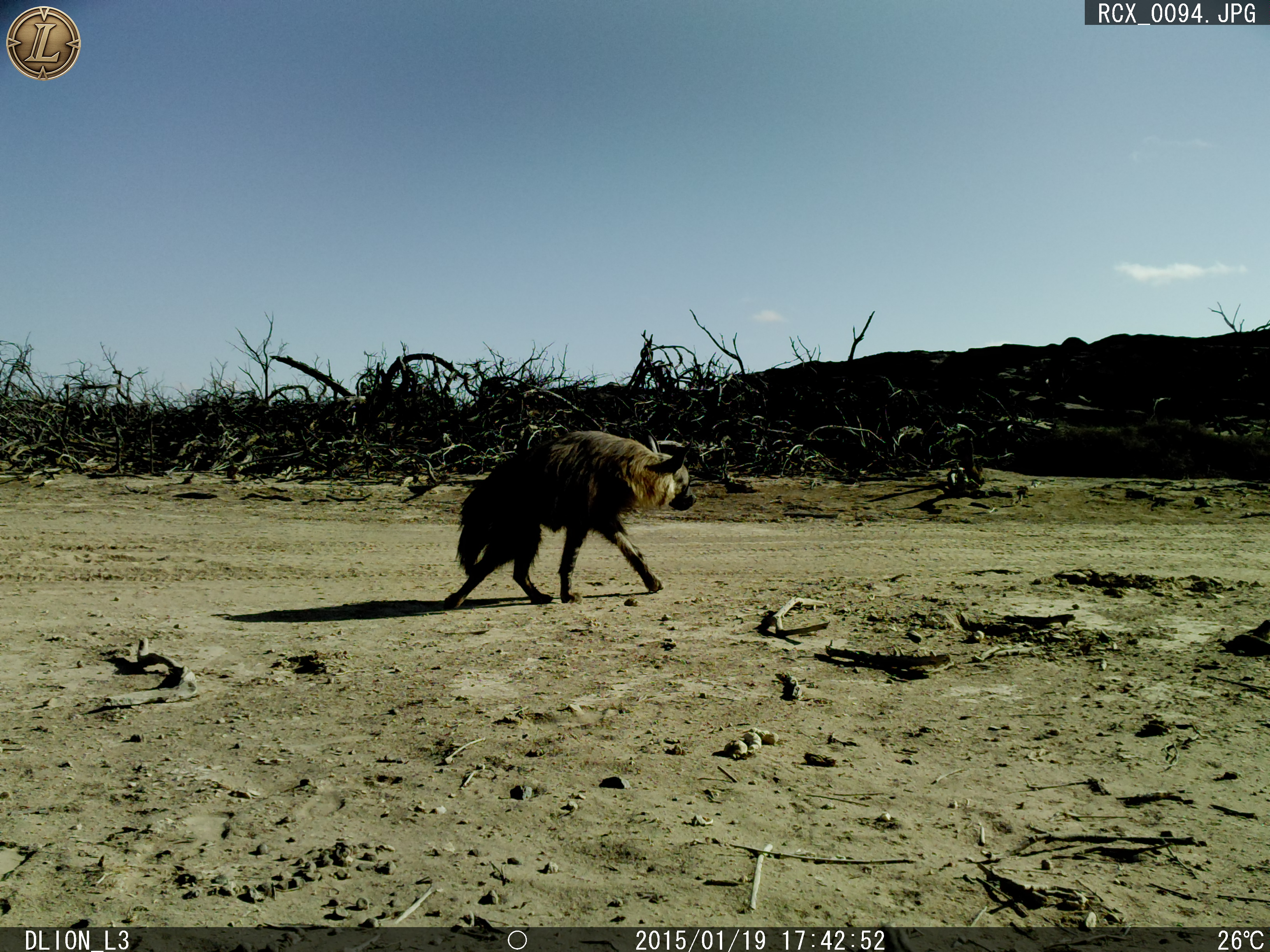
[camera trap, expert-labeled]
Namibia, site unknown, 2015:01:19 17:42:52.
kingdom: Animalia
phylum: Chordata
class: Mammalia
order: Carnivora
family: Hyaenidae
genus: Parahyaena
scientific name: Parahyaena brunnea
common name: brown hyena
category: hyaena brunnea